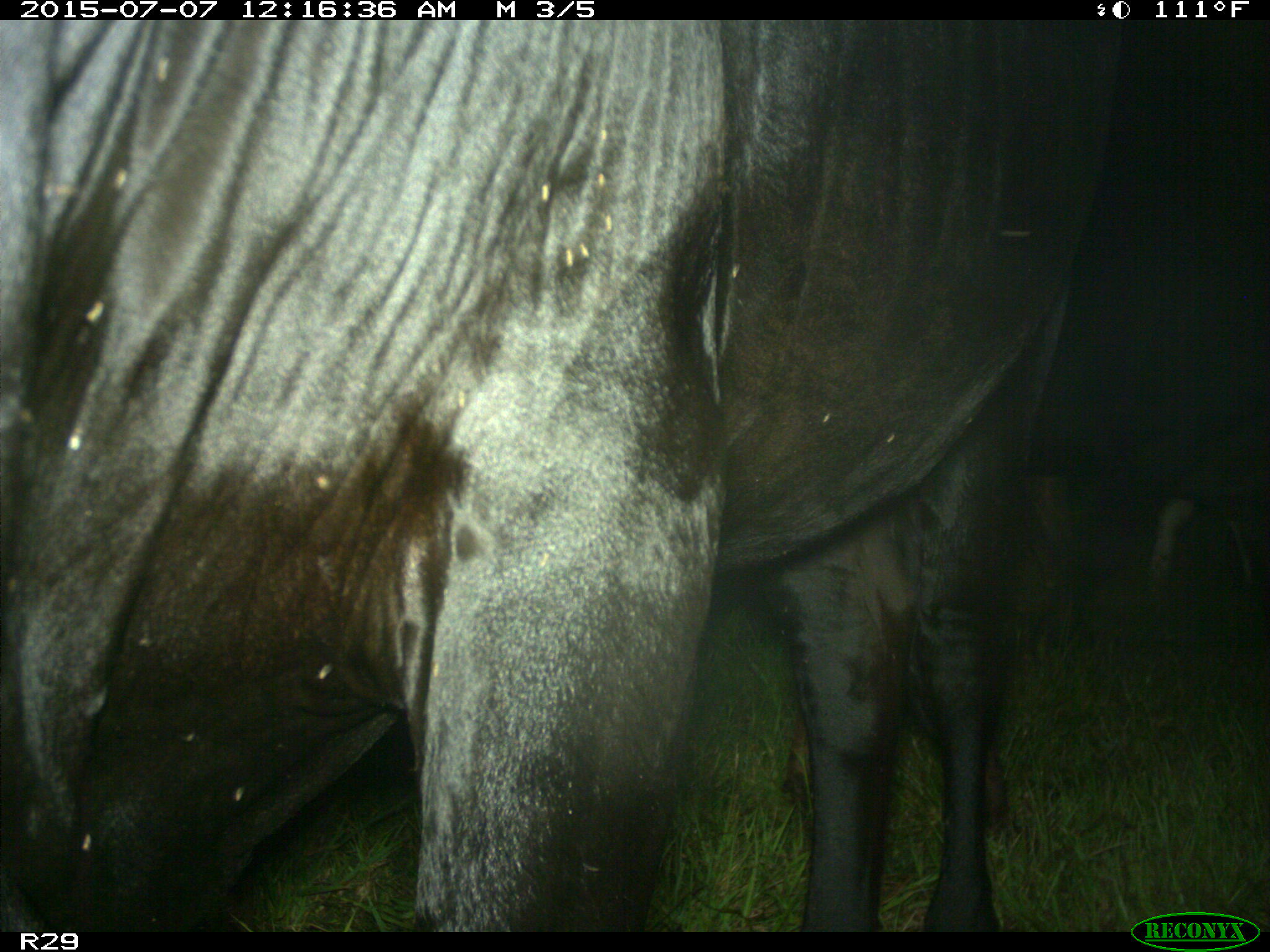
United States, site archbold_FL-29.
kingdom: Animalia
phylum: Chordata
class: Mammalia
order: Artiodactyla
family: Bovidae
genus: Bos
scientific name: Bos taurus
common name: domestic cow